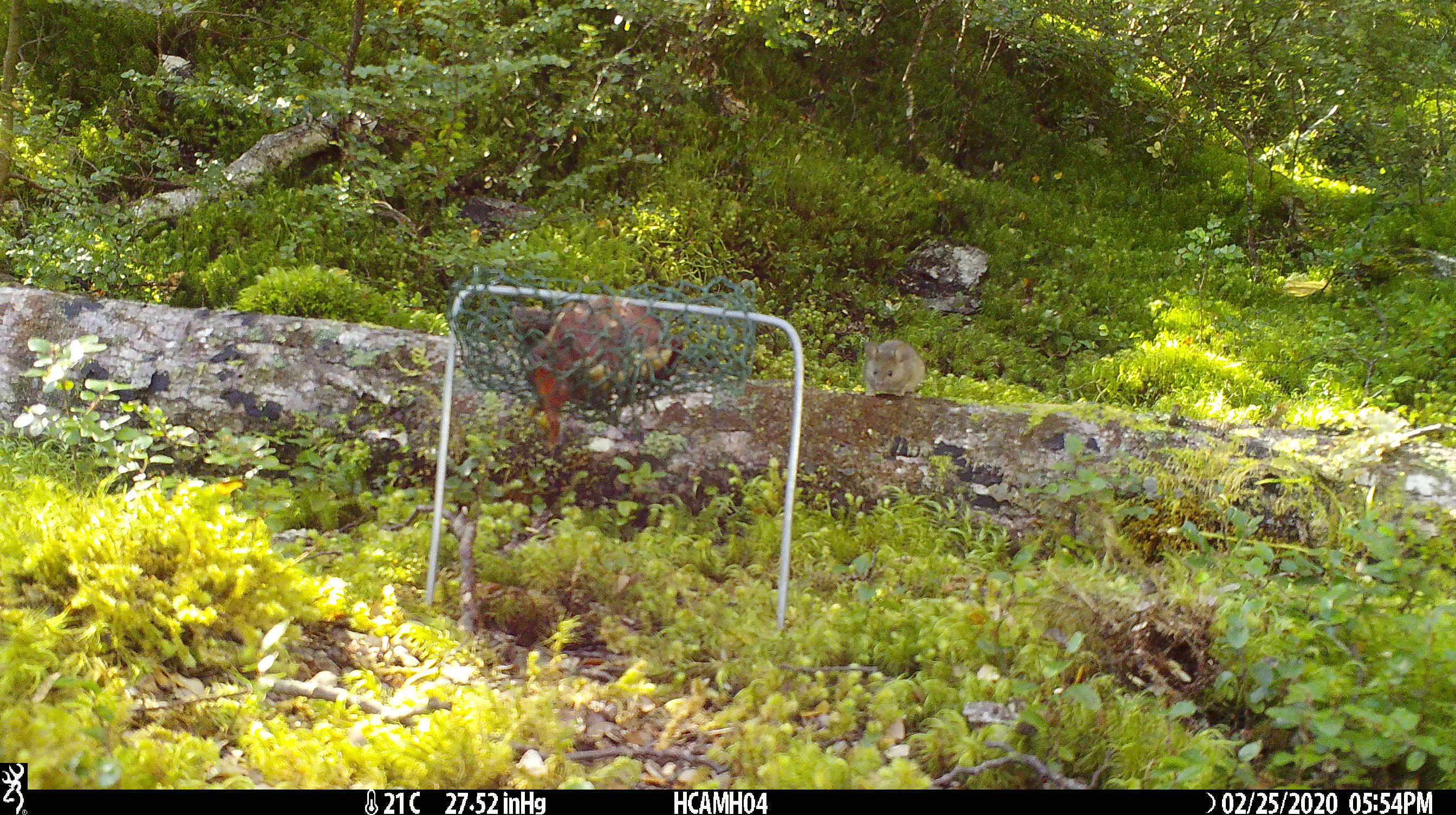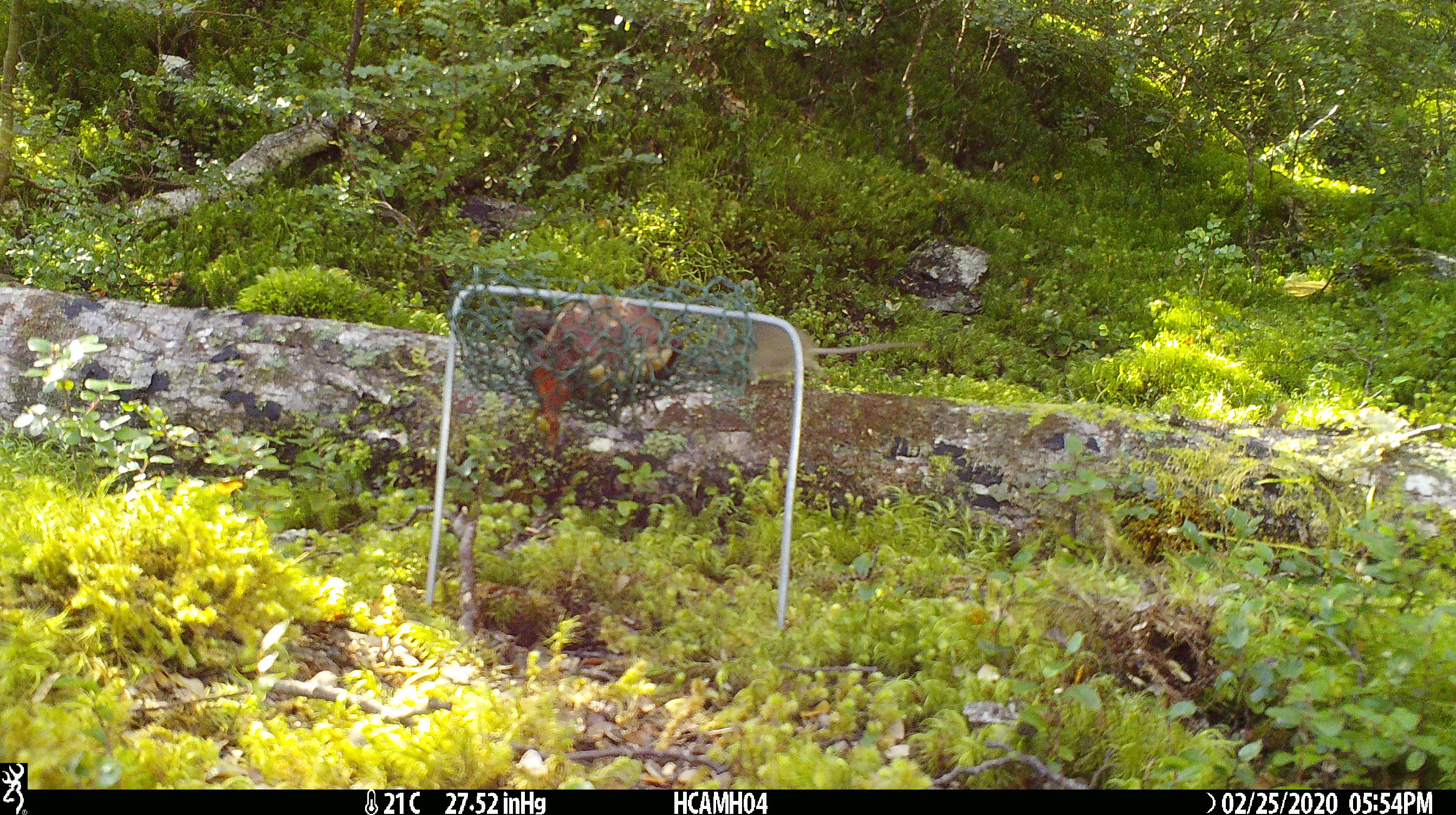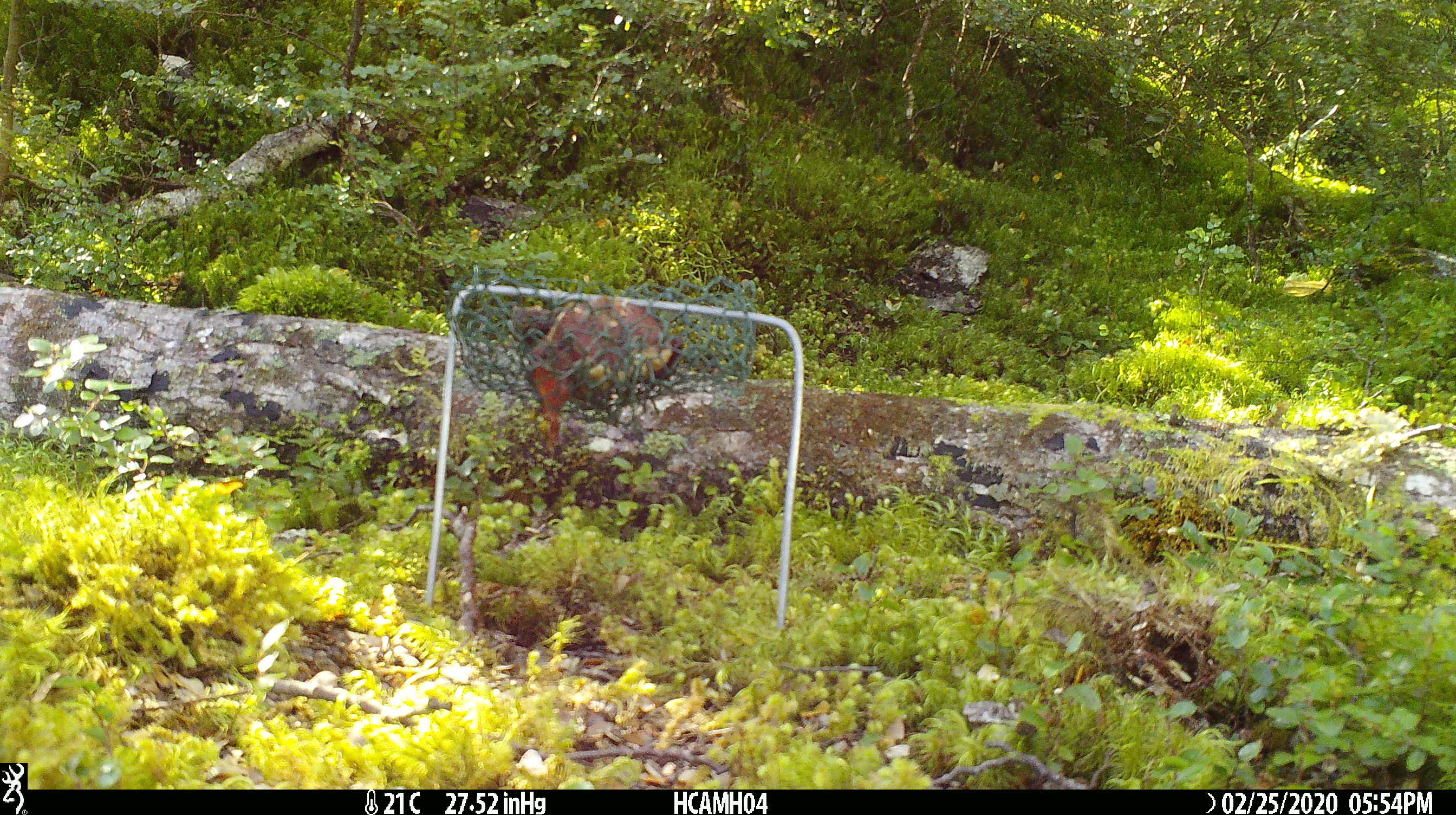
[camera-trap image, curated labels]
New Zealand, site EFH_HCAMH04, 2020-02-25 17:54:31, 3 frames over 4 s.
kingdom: Animalia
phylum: Chordata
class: Mammalia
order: Rodentia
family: Muridae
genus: Mus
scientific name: Mus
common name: mouse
Mouse (Mus).